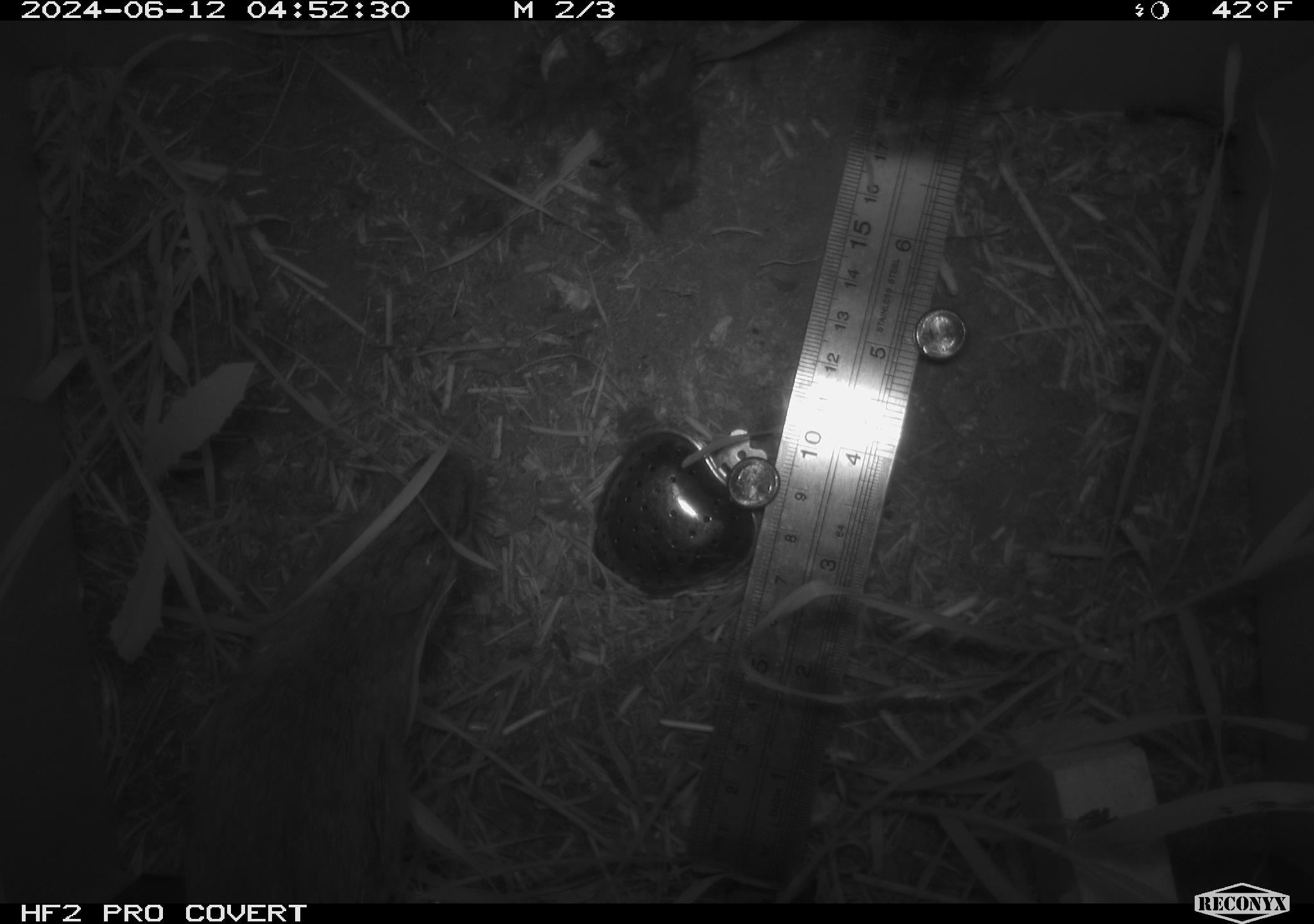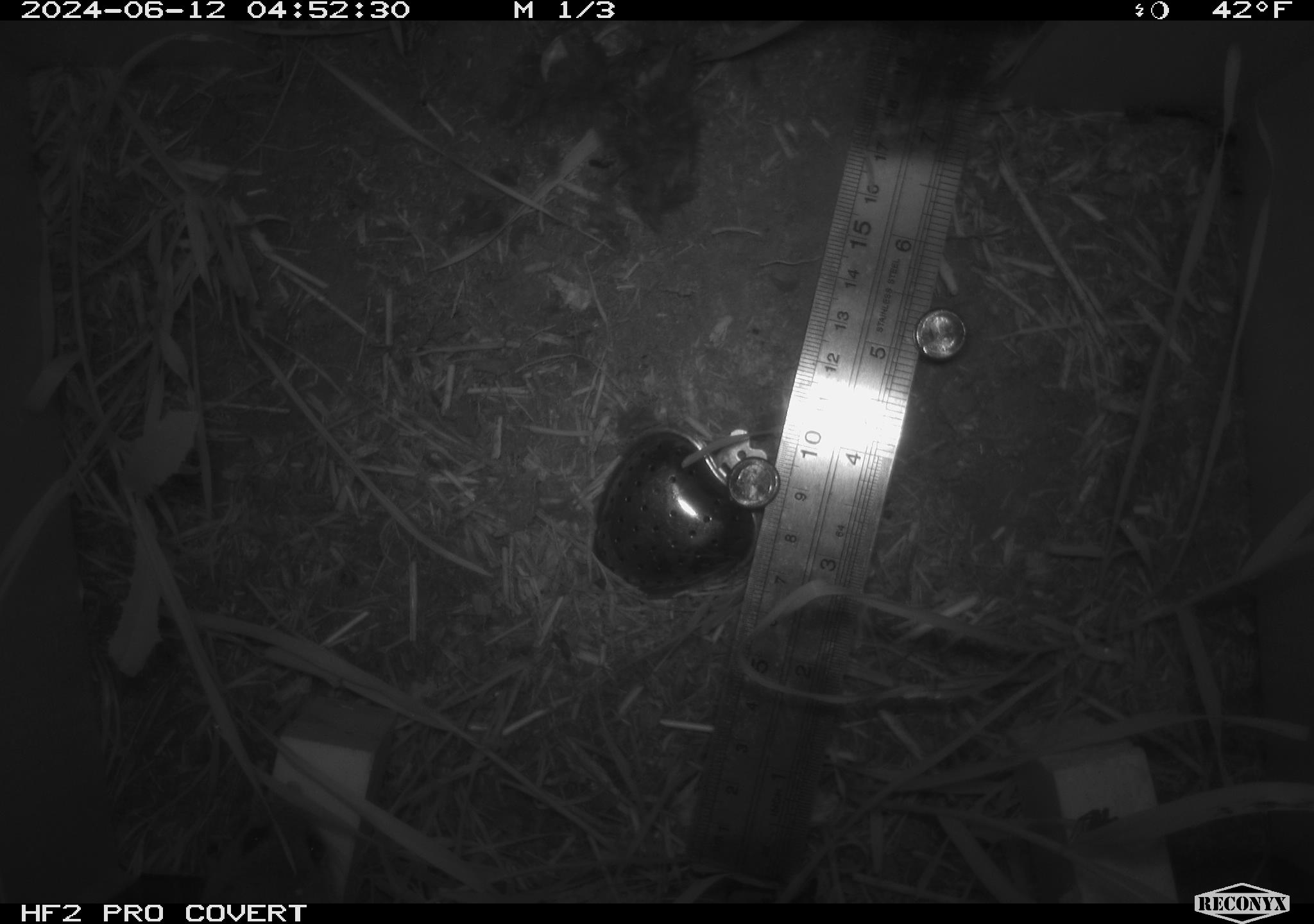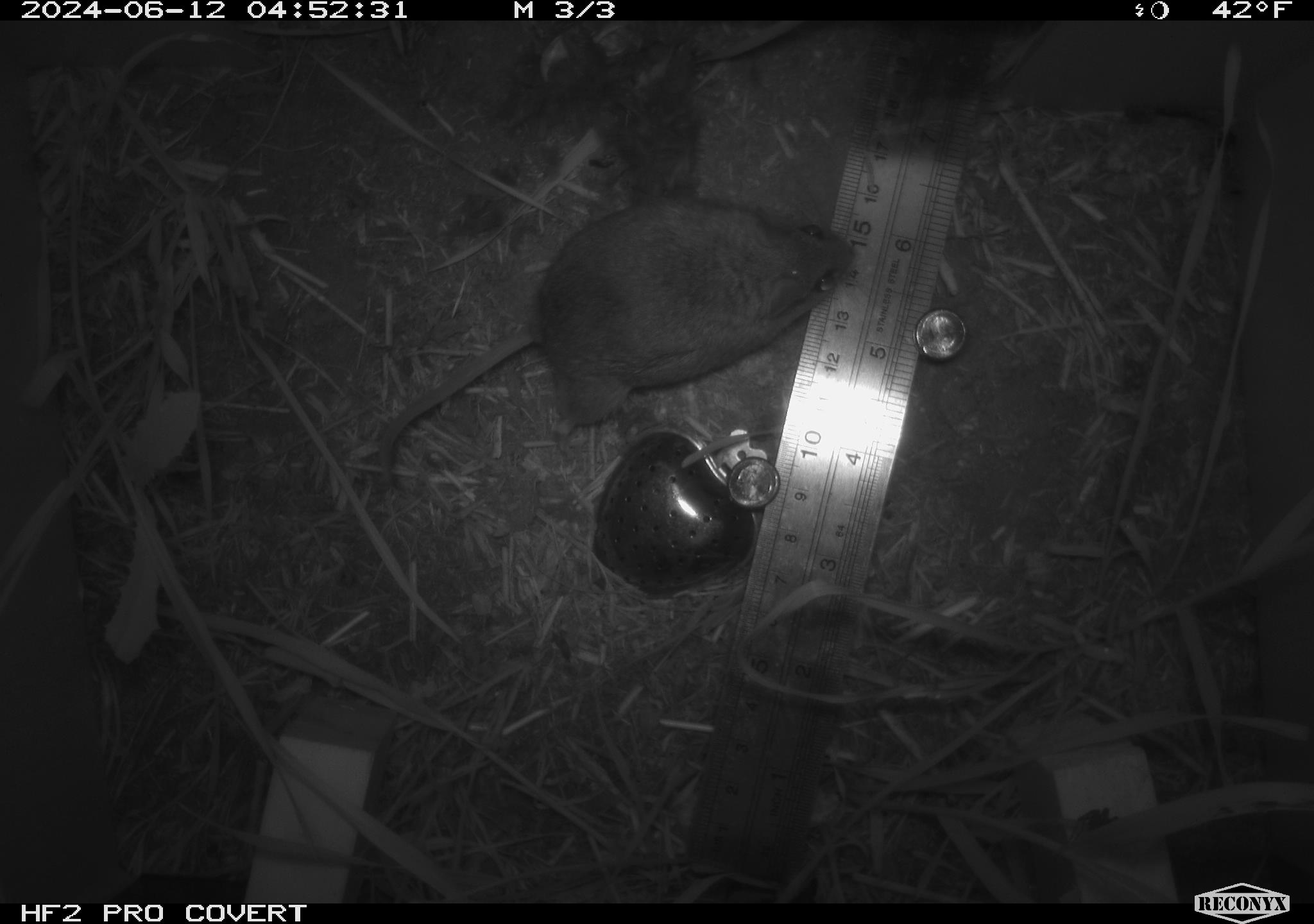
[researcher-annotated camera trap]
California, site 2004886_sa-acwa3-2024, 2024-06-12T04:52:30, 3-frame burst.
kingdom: Animalia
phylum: Chordata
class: Mammalia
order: Rodentia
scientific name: Rodentia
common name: mouse species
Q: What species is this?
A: Mouse species (Rodentia).